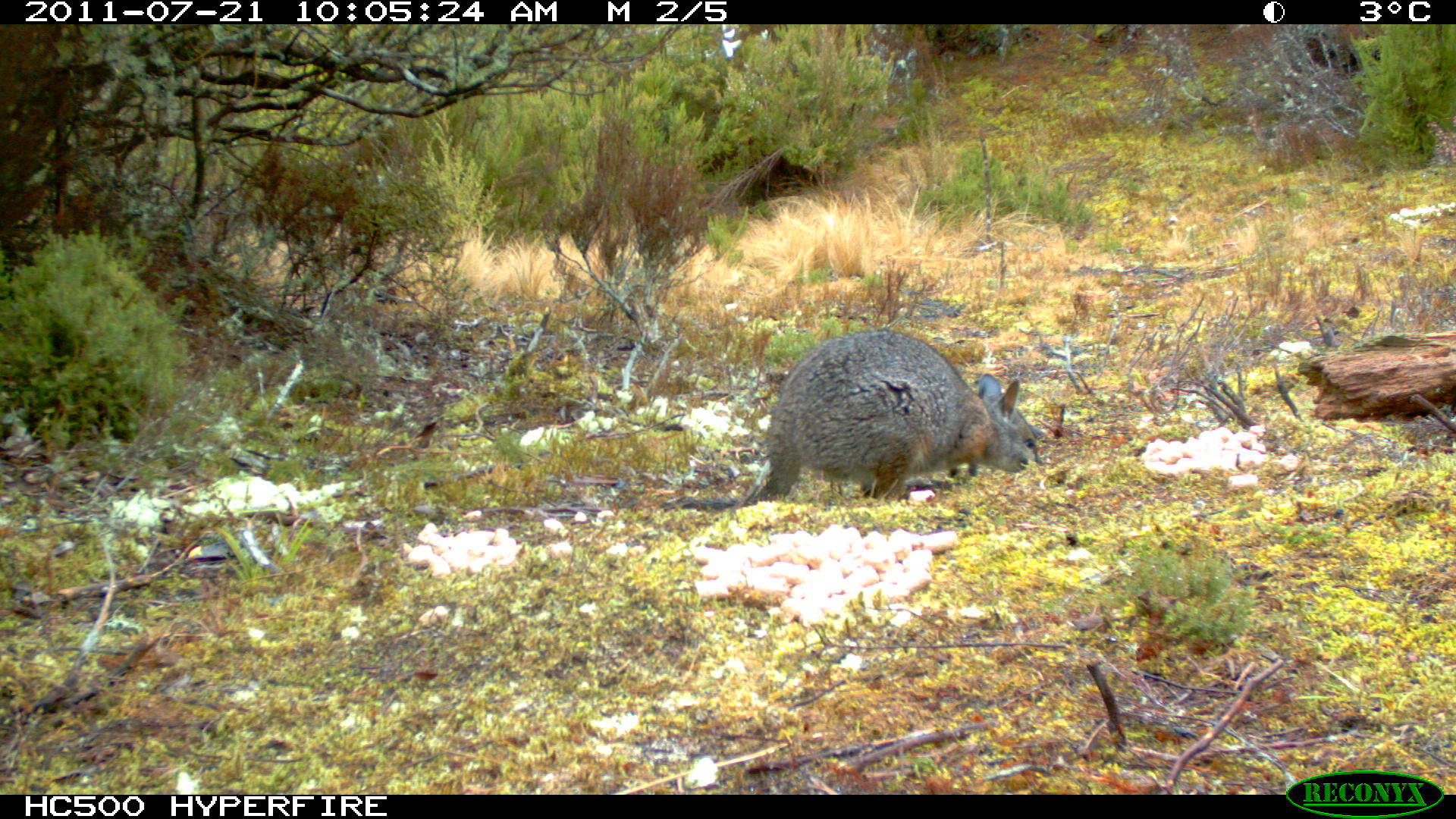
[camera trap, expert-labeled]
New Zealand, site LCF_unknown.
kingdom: Animalia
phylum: Chordata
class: Mammalia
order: Diprotodontia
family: Macropodidae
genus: Notamacropus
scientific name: Notamacropus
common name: wallaby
Wallaby (Notamacropus).